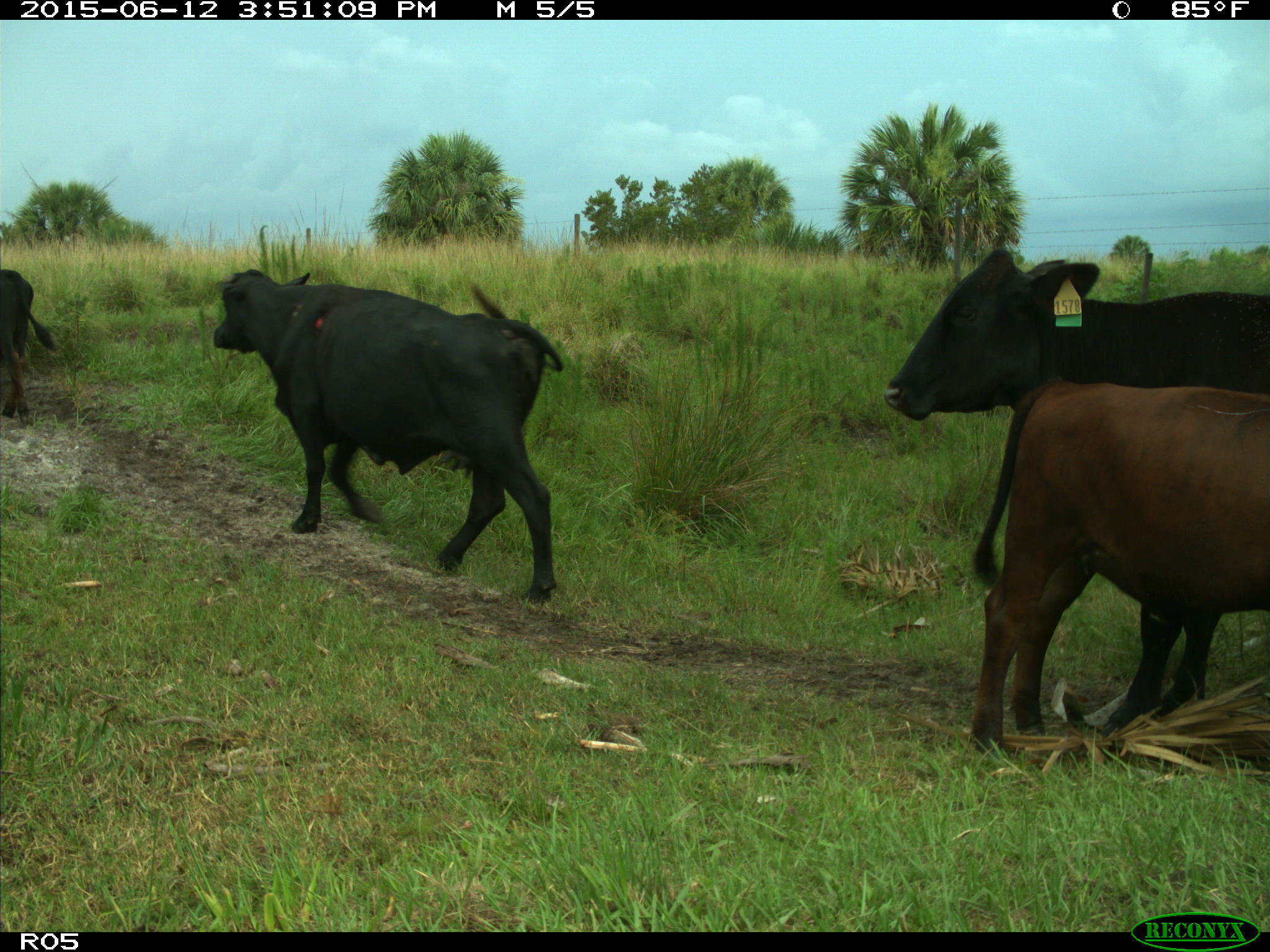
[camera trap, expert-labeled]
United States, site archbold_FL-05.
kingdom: Animalia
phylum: Chordata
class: Mammalia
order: Artiodactyla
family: Bovidae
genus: Bos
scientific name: Bos taurus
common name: domestic cow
Bos taurus (domestic cow).